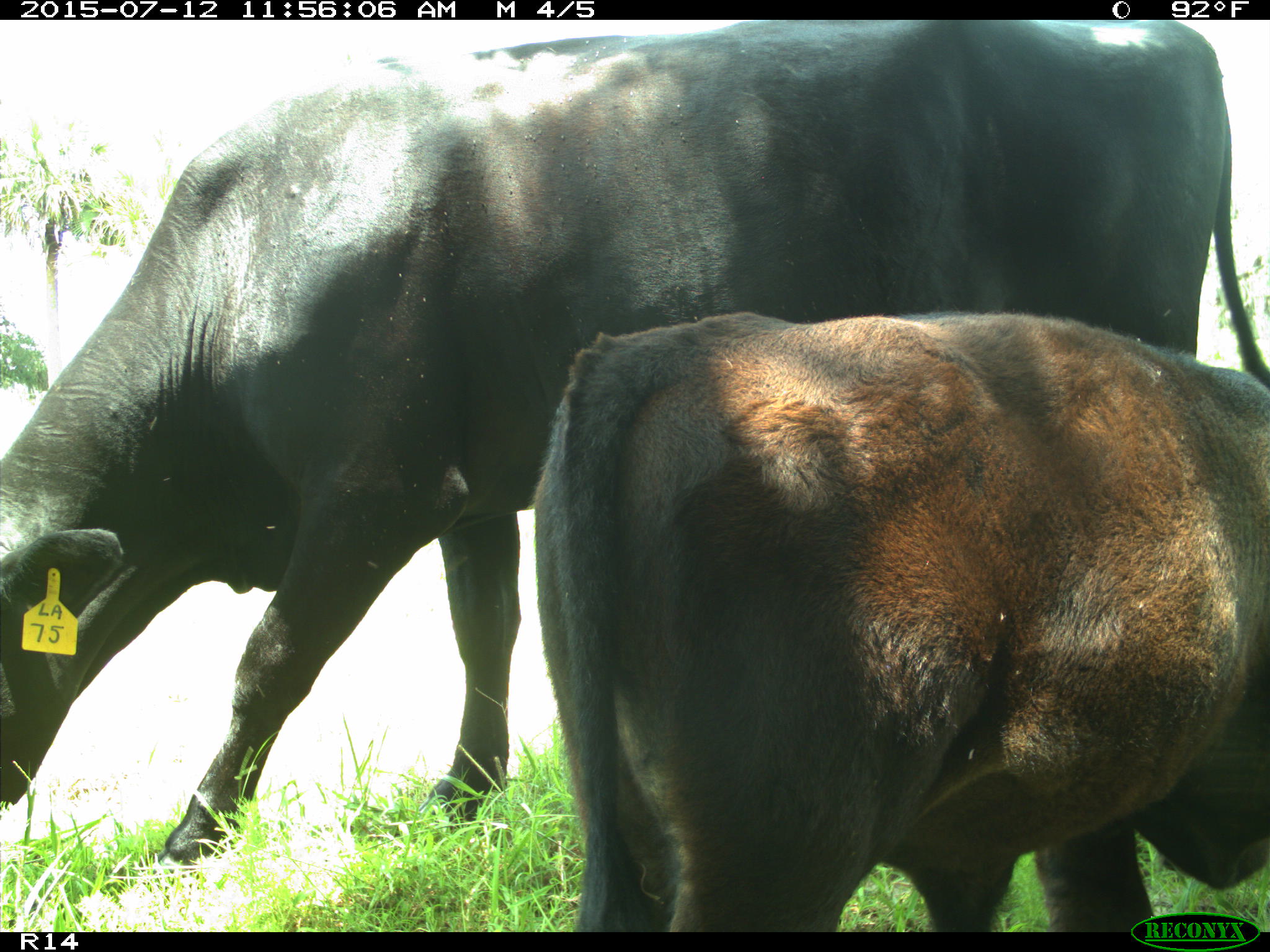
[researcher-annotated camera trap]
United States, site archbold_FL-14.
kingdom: Animalia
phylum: Chordata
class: Mammalia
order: Artiodactyla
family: Bovidae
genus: Bos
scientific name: Bos taurus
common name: domestic cow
Bos taurus (domestic cow).